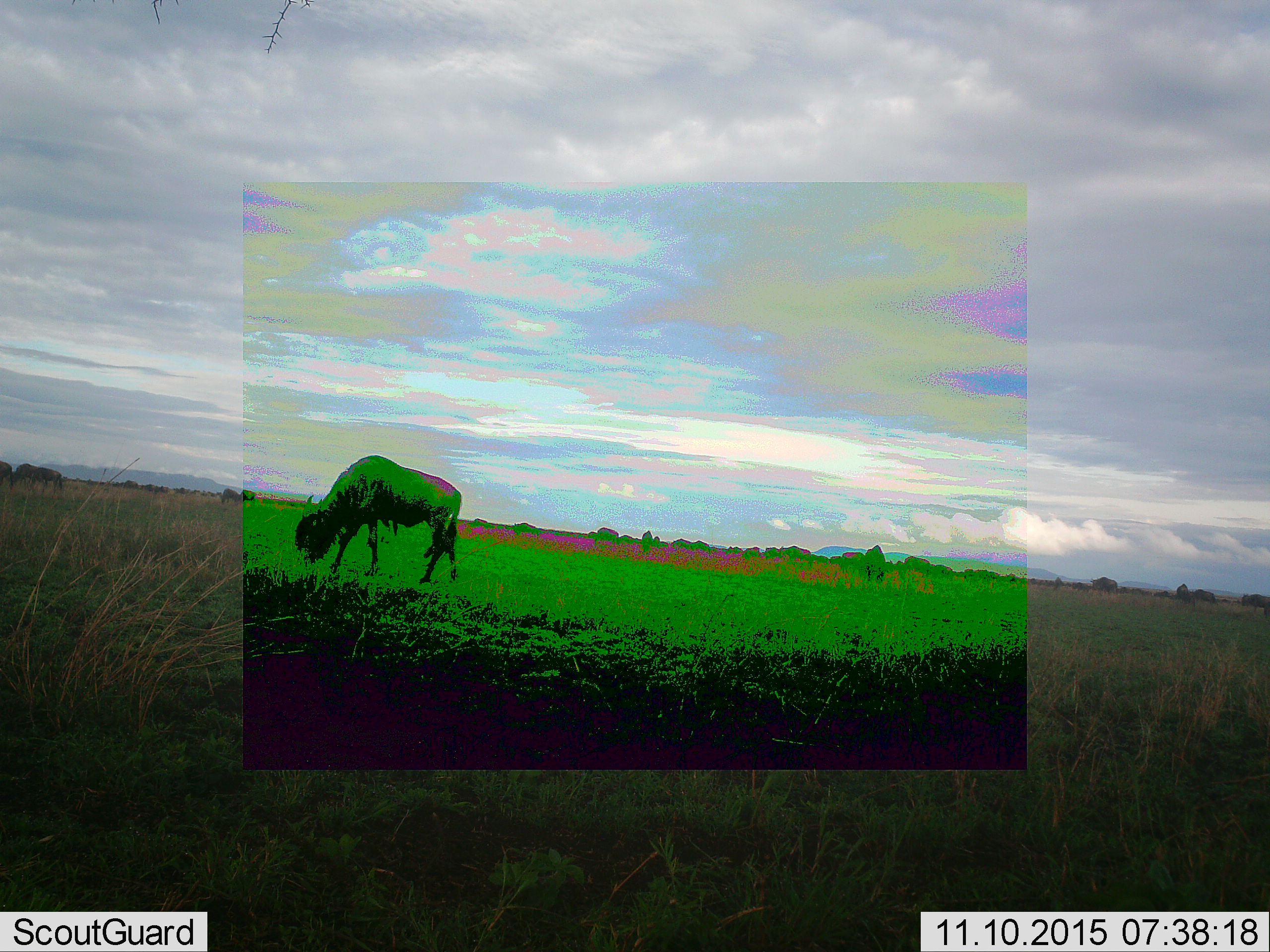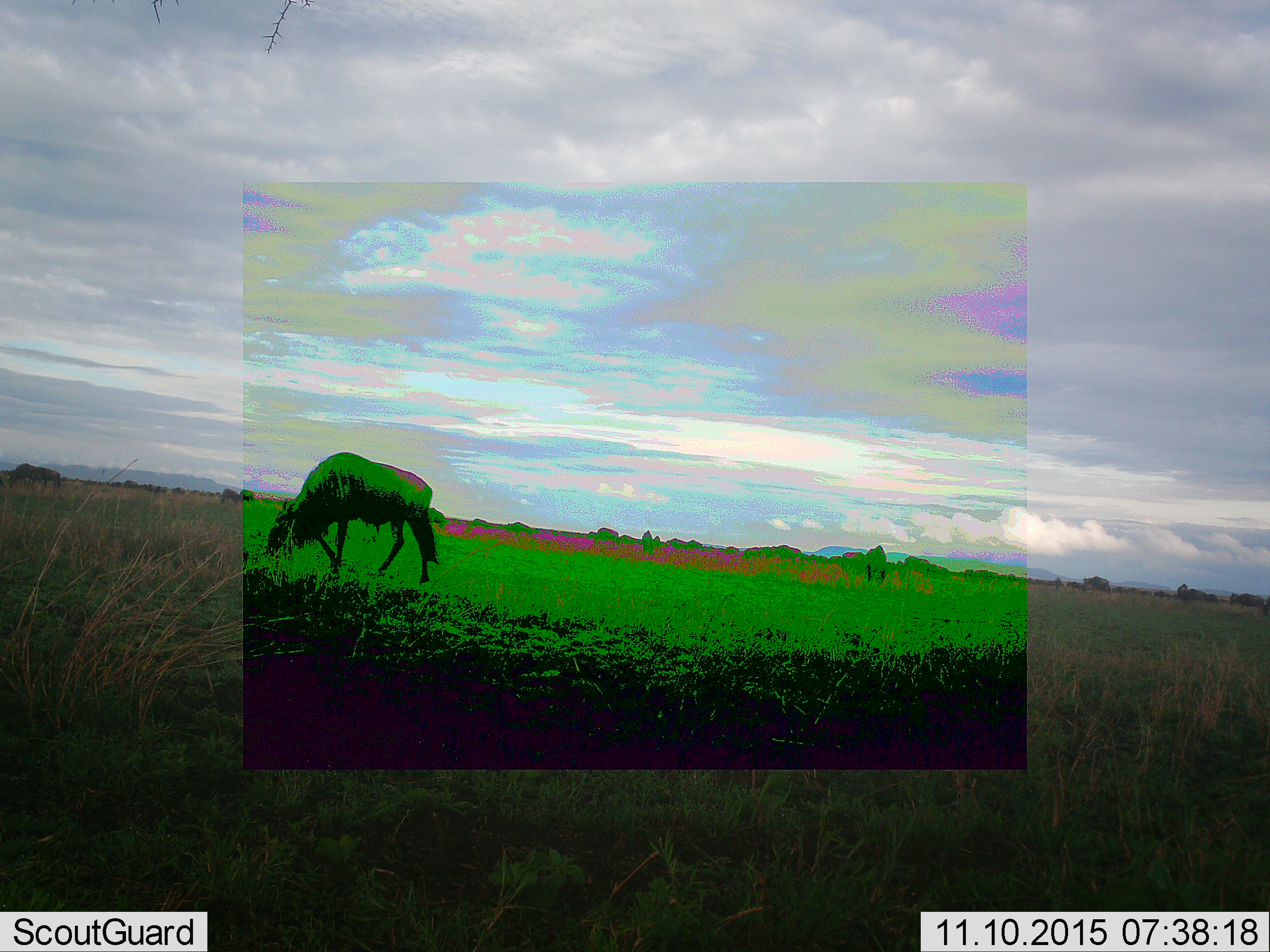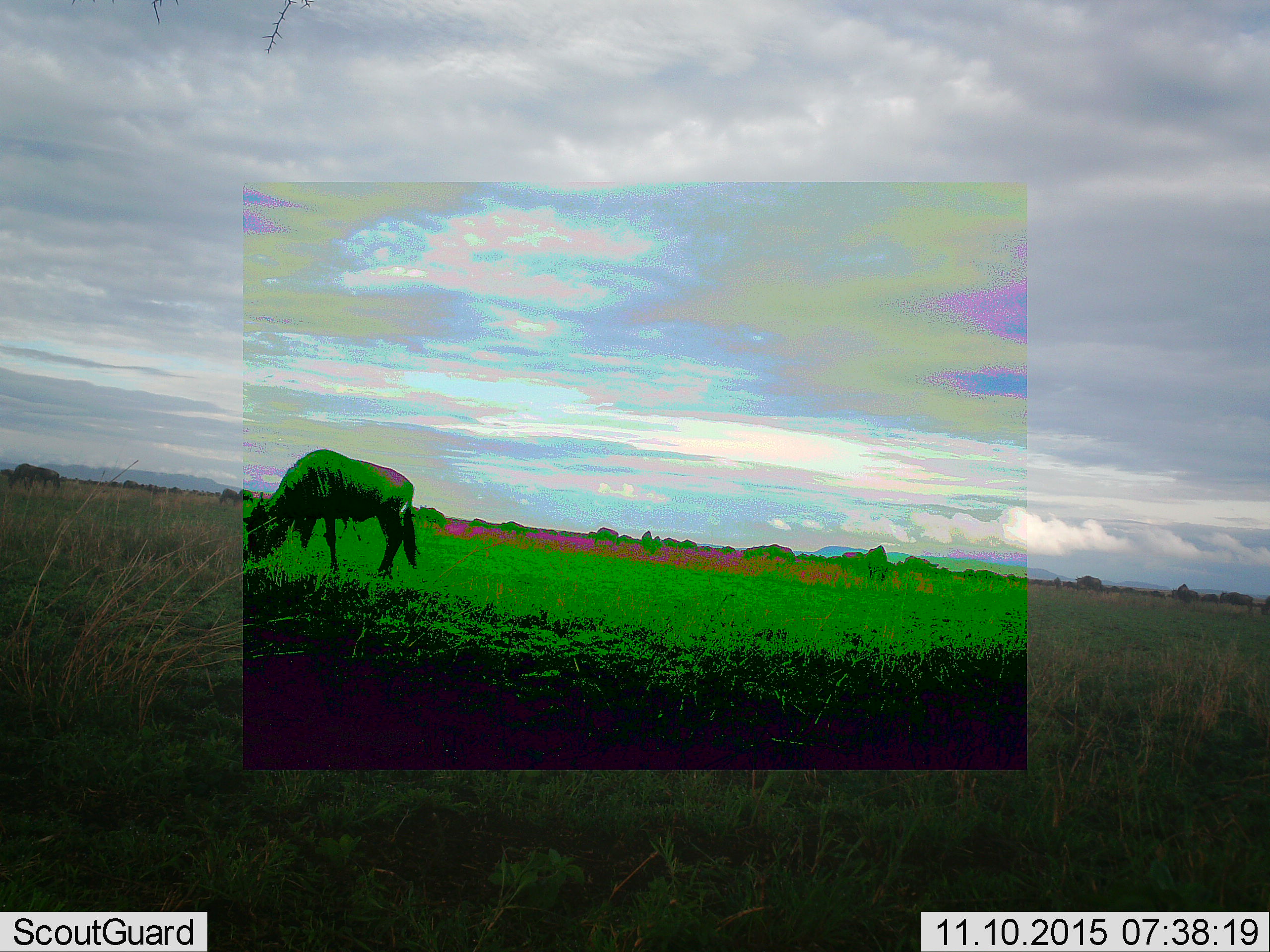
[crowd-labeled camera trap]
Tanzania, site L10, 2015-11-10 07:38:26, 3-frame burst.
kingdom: Animalia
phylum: Chordata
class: Mammalia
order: Artiodactyla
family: Bovidae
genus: Connochaetes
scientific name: Connochaetes taurinus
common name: blue wildebeest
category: wildebeest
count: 11-50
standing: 40%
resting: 0%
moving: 70%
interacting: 0%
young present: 10%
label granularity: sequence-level